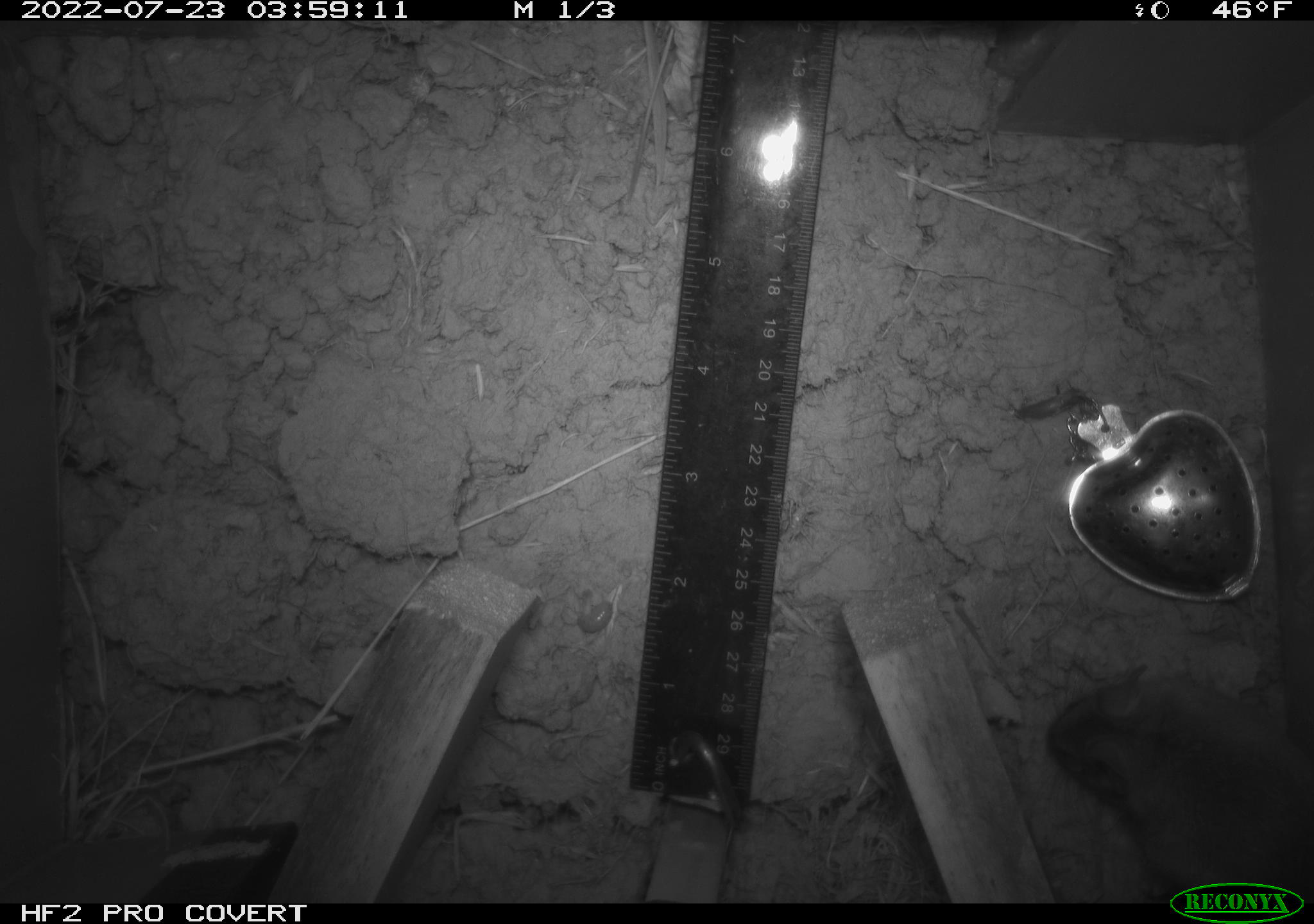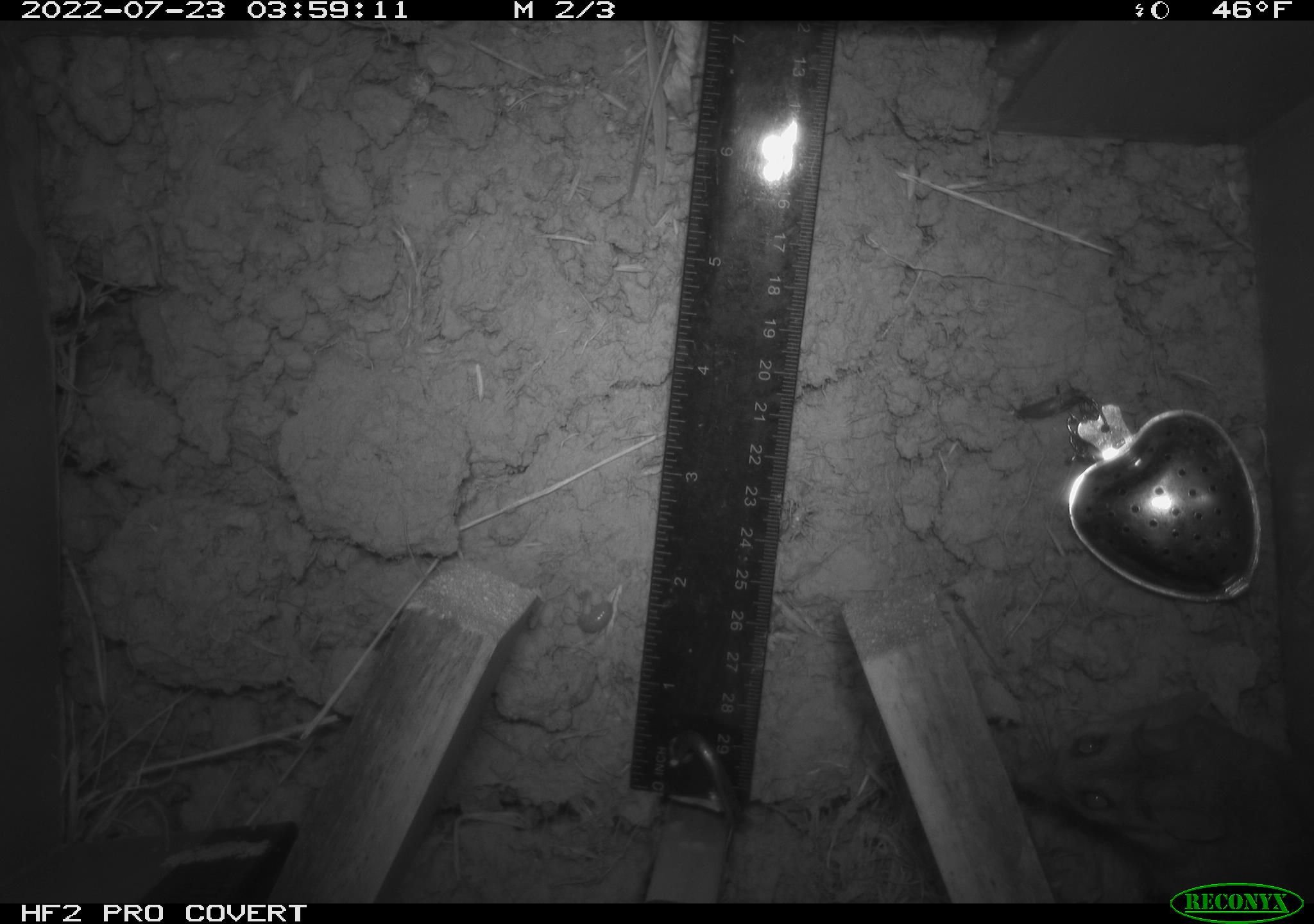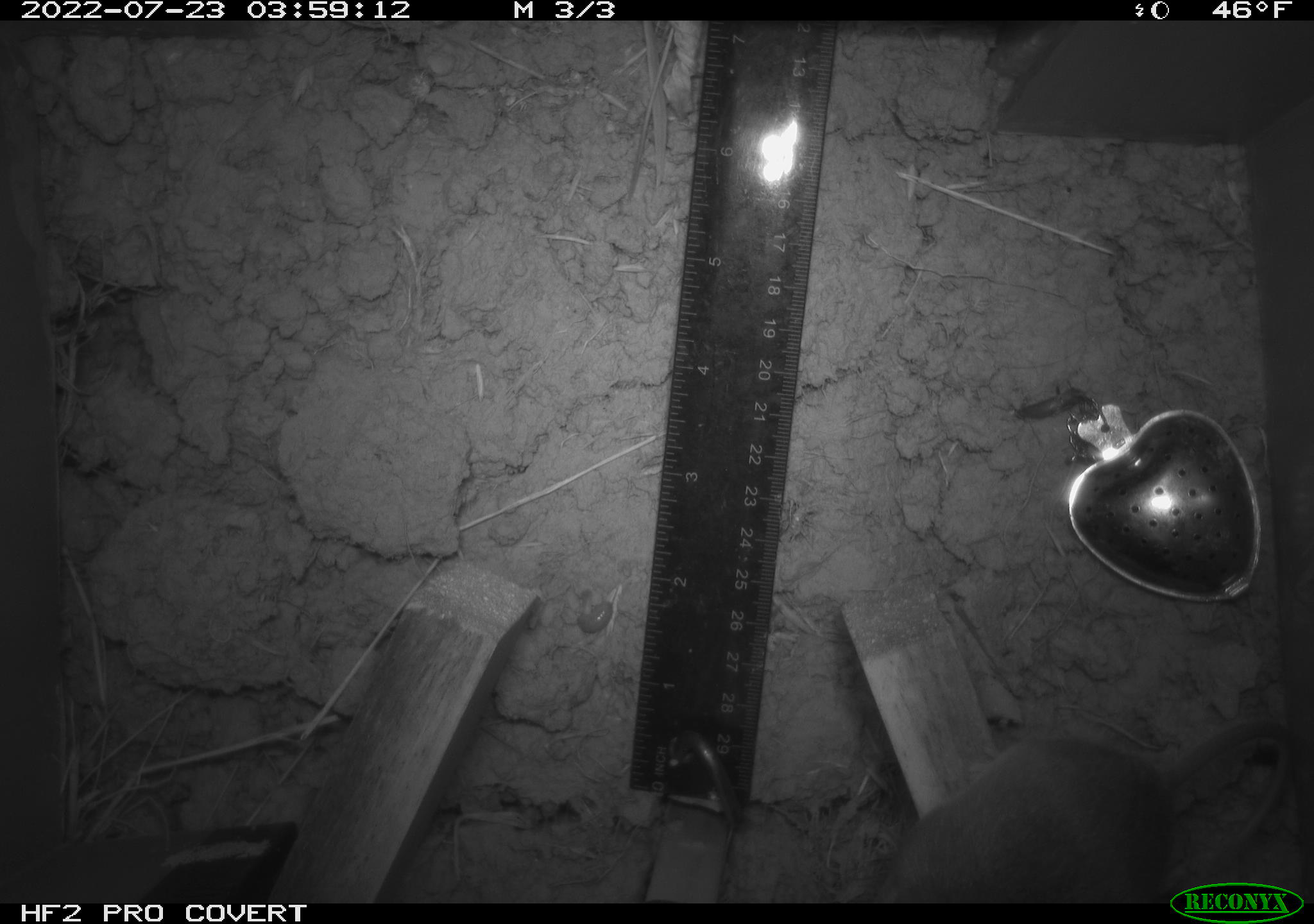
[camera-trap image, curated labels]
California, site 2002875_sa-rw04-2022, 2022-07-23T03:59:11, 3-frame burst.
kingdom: Animalia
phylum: Chordata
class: Mammalia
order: Rodentia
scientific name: Rodentia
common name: mouse species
Mouse species (Rodentia).